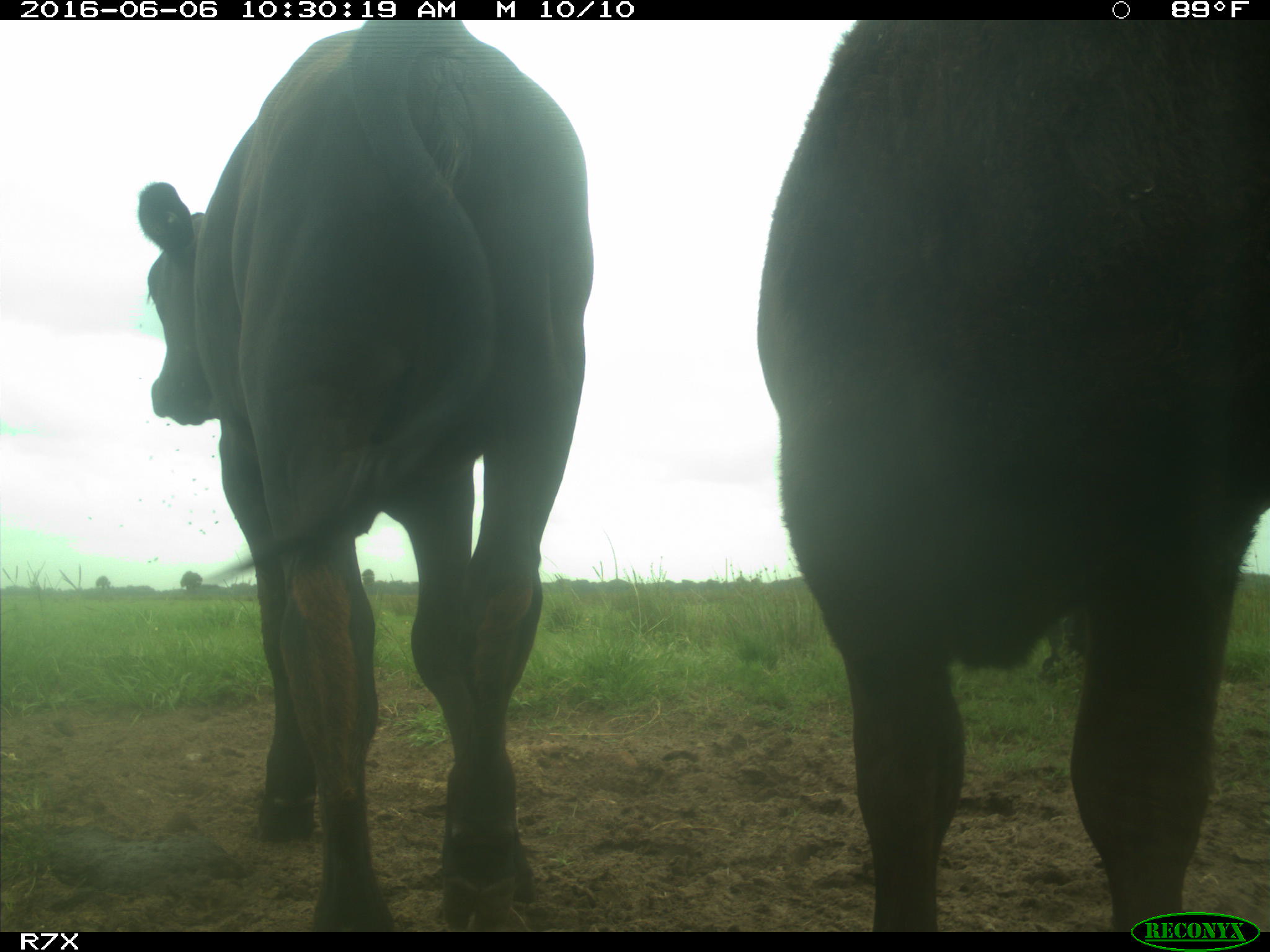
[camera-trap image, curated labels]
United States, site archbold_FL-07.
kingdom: Animalia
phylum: Chordata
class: Mammalia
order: Artiodactyla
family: Bovidae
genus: Bos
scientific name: Bos taurus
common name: domestic cow